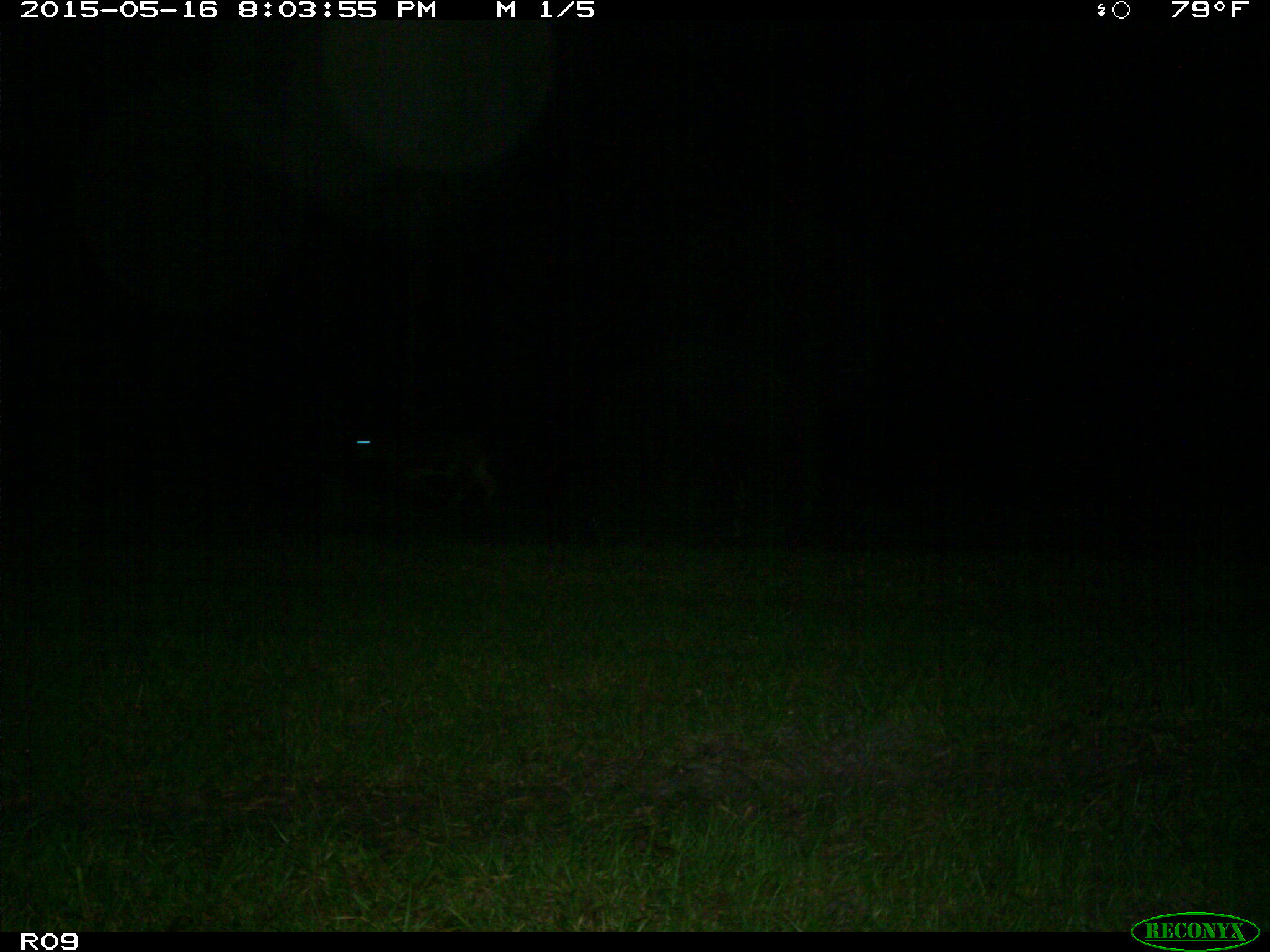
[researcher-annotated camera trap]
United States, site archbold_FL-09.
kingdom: Animalia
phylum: Chordata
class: Mammalia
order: Artiodactyla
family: Bovidae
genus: Bos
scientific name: Bos taurus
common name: domestic cow